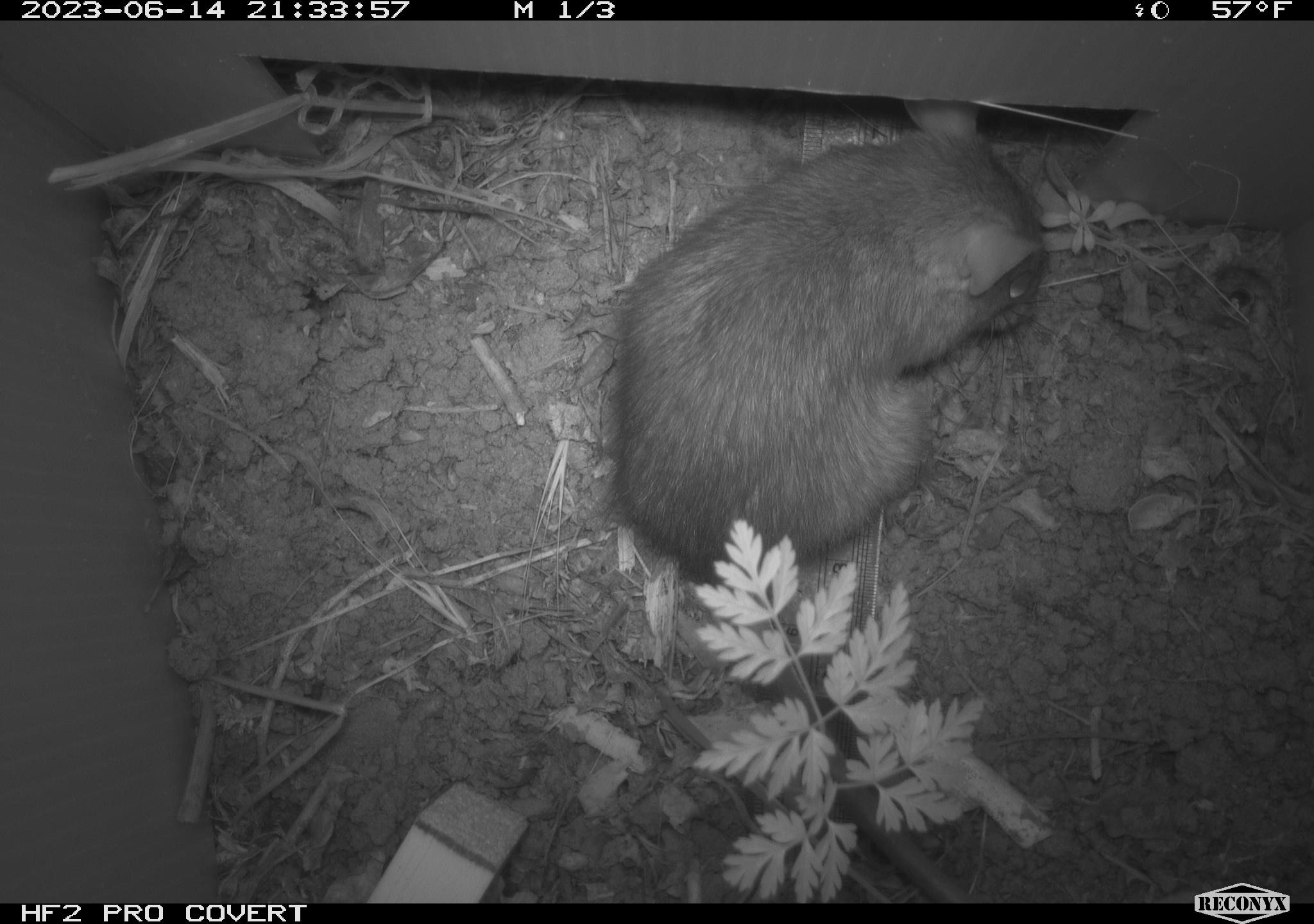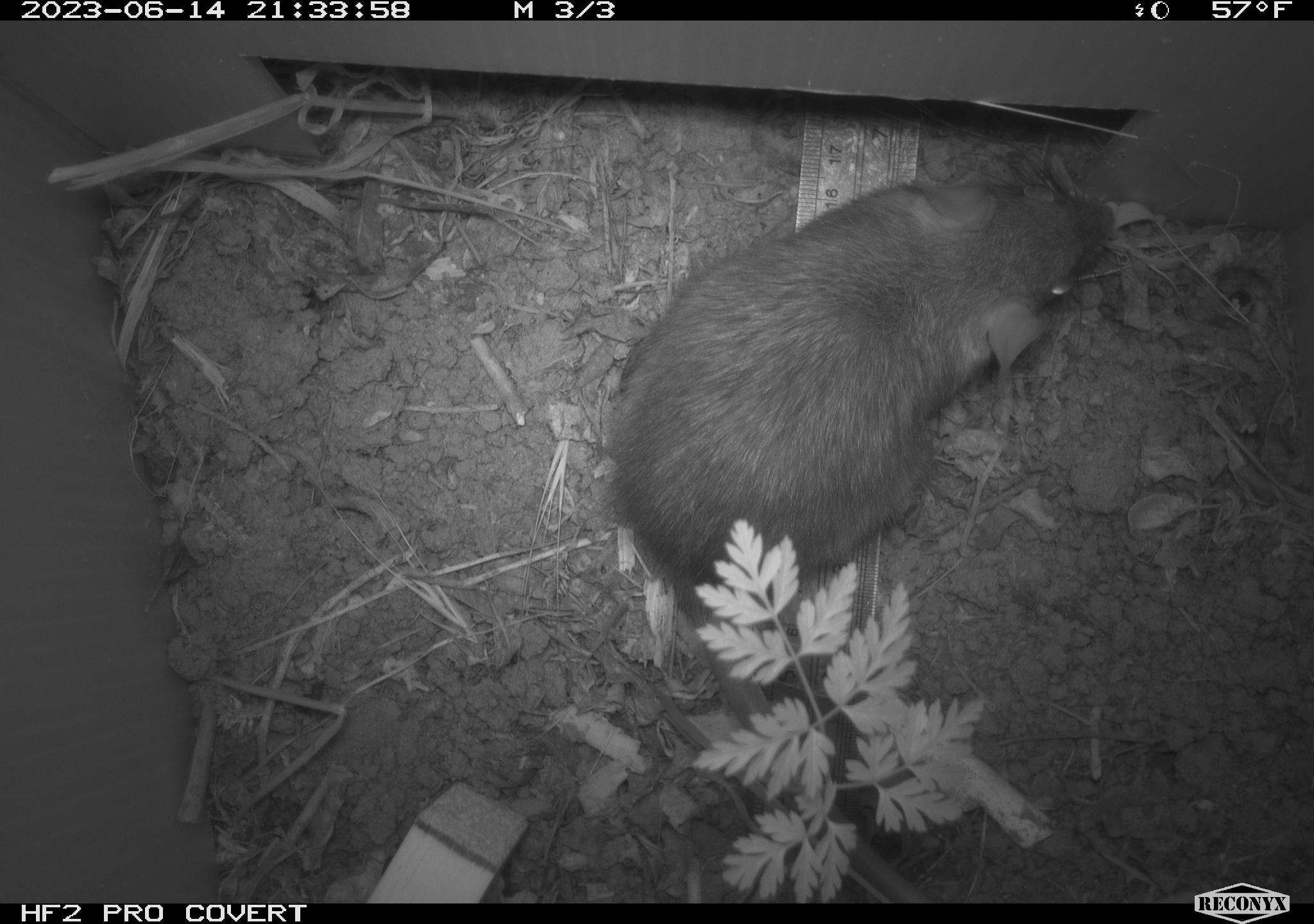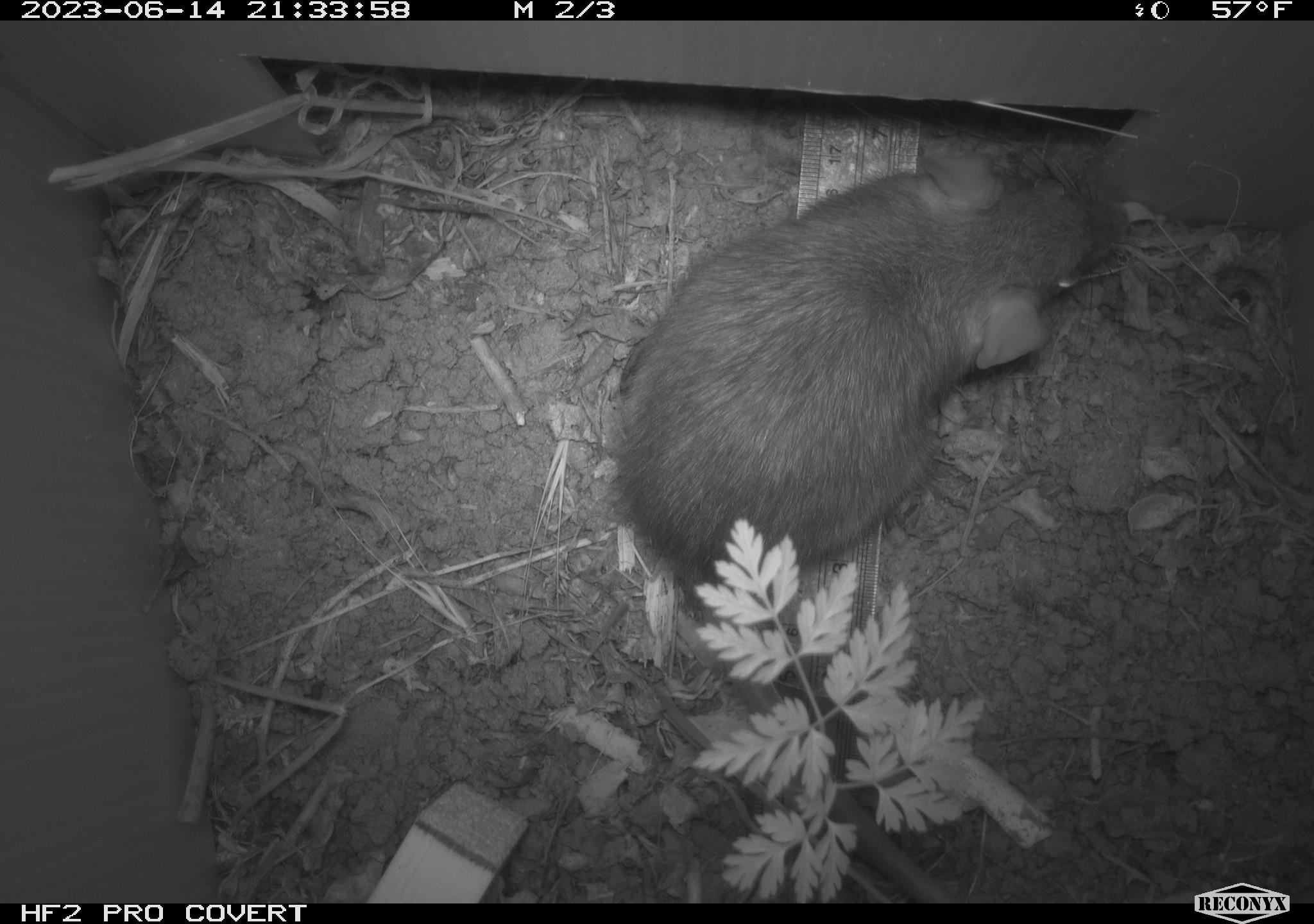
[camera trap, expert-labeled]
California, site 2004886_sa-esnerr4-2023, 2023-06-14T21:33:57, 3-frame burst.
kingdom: Animalia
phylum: Chordata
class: Mammalia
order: Rodentia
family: Muridae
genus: Rattus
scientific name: Rattus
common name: rat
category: rattus species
Rattus species (rat) (Rattus).